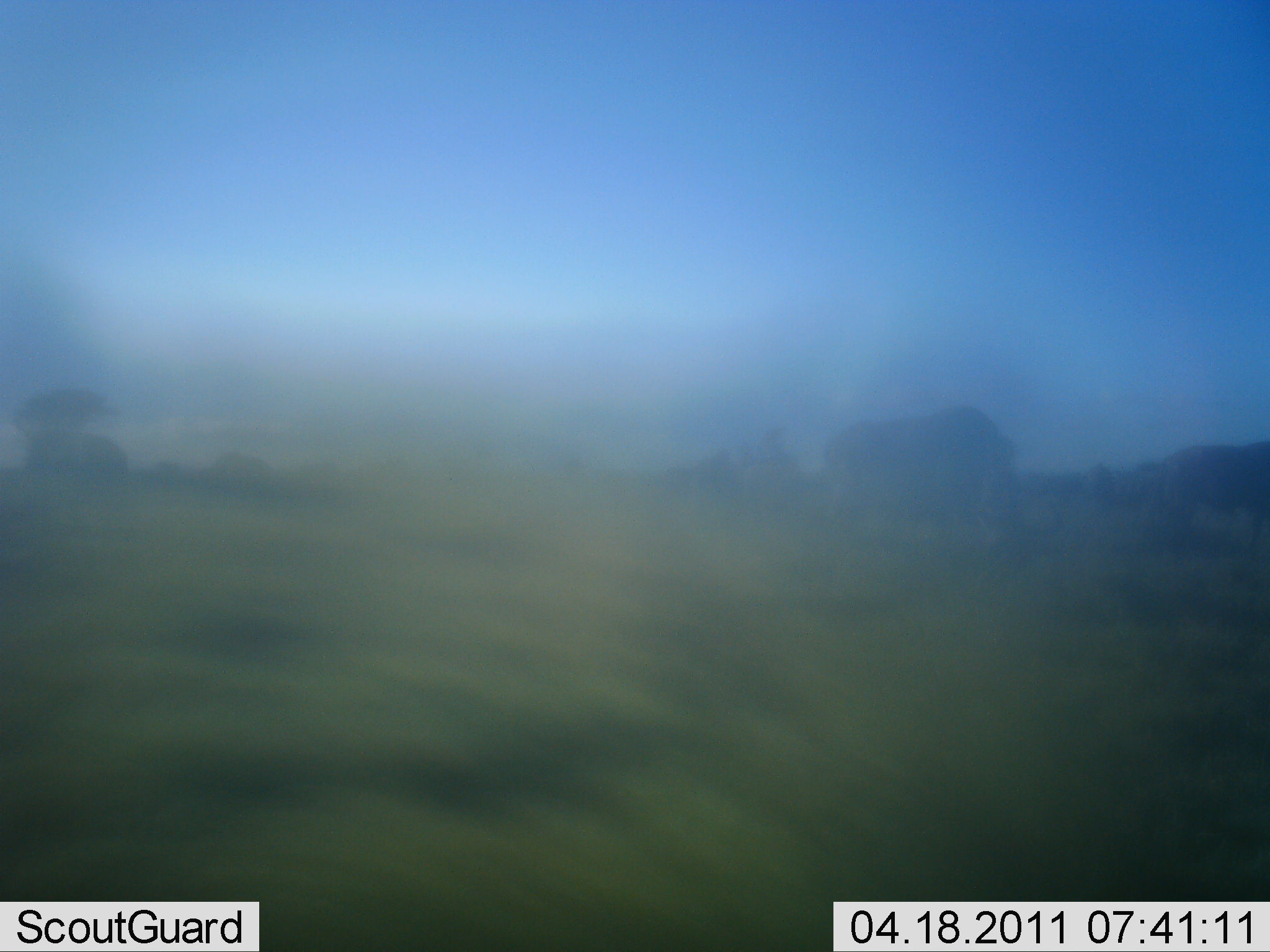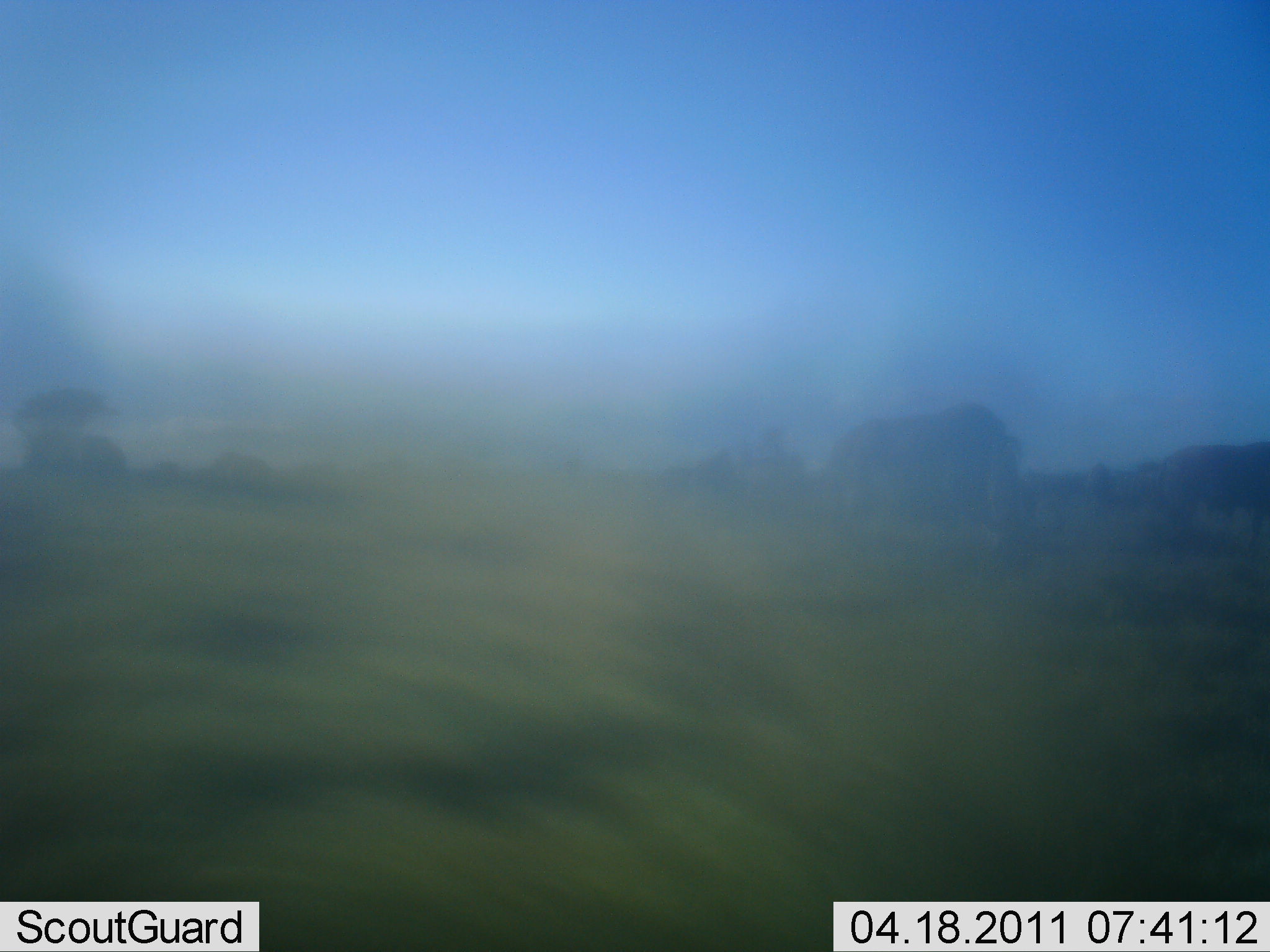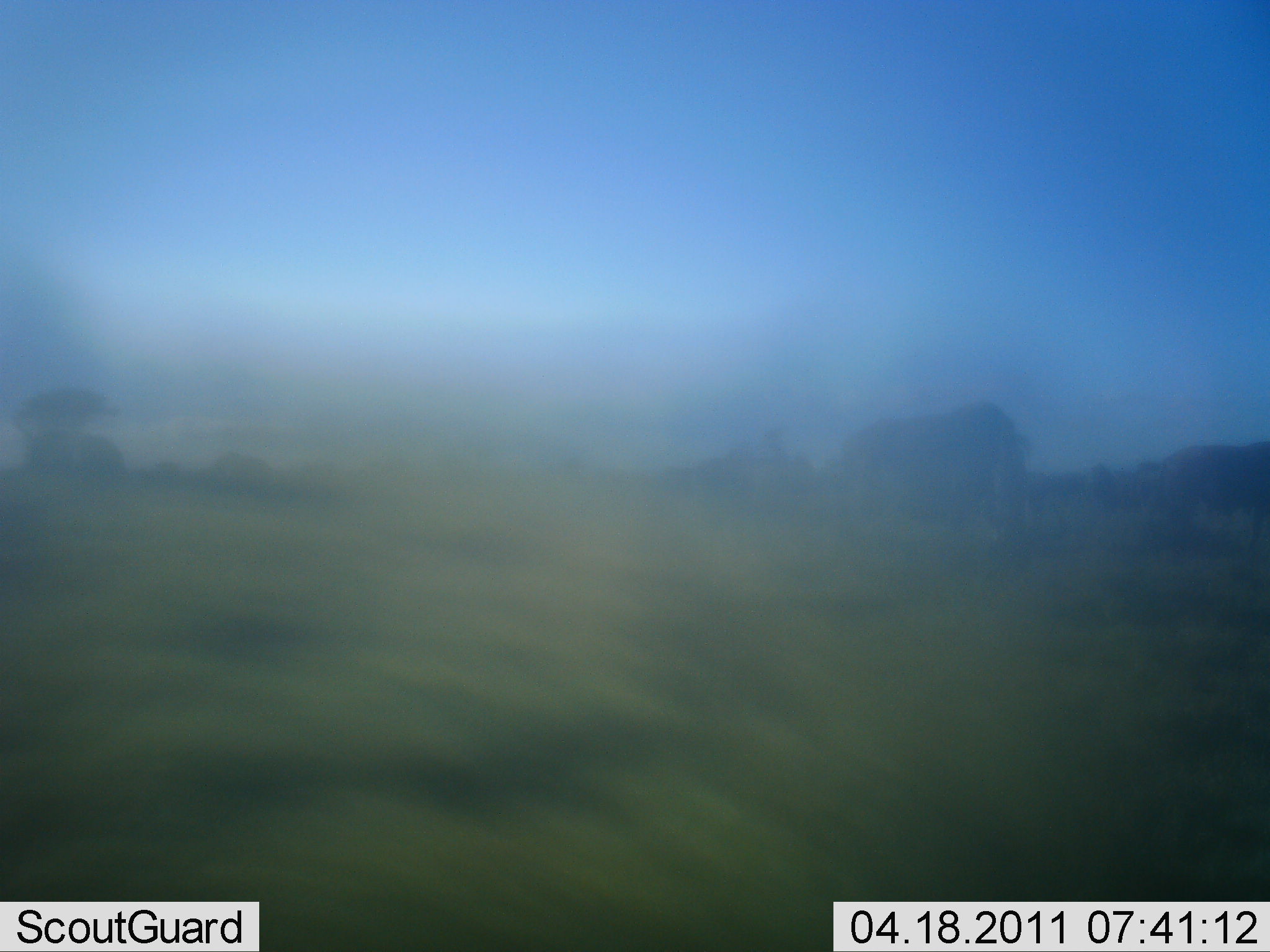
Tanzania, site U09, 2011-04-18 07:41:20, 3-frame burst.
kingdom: Animalia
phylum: Chordata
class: Mammalia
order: Proboscidea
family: Elephantidae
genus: Loxodonta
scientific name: Loxodonta africana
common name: african bush elephant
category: elephant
Elephant (african bush elephant) (Loxodonta africana), count 1. Behavior (volunteer vote fractions): standing 25%, resting 0%, moving 50%, interacting 0%. Young present (vote fraction): 0%. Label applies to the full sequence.